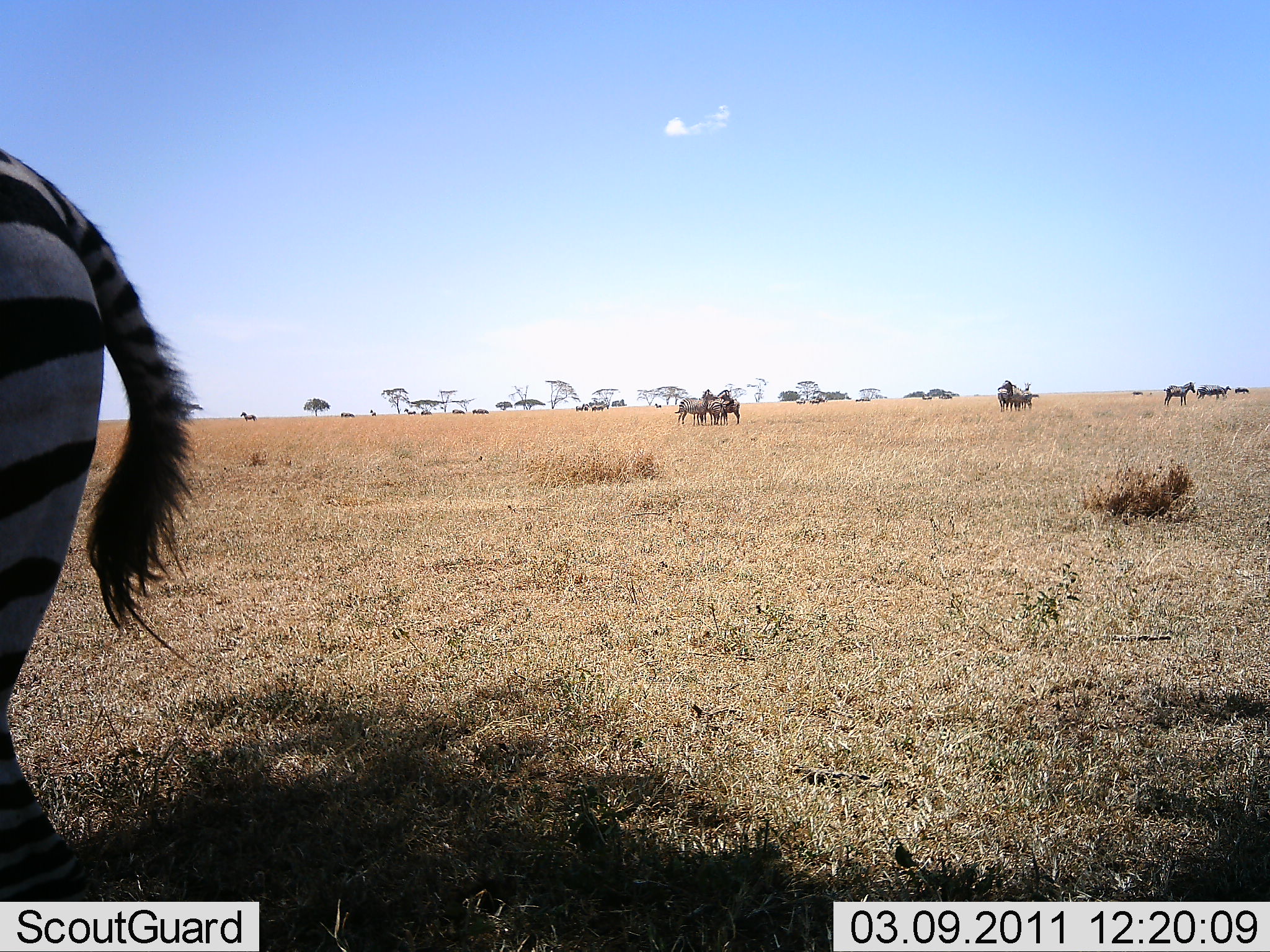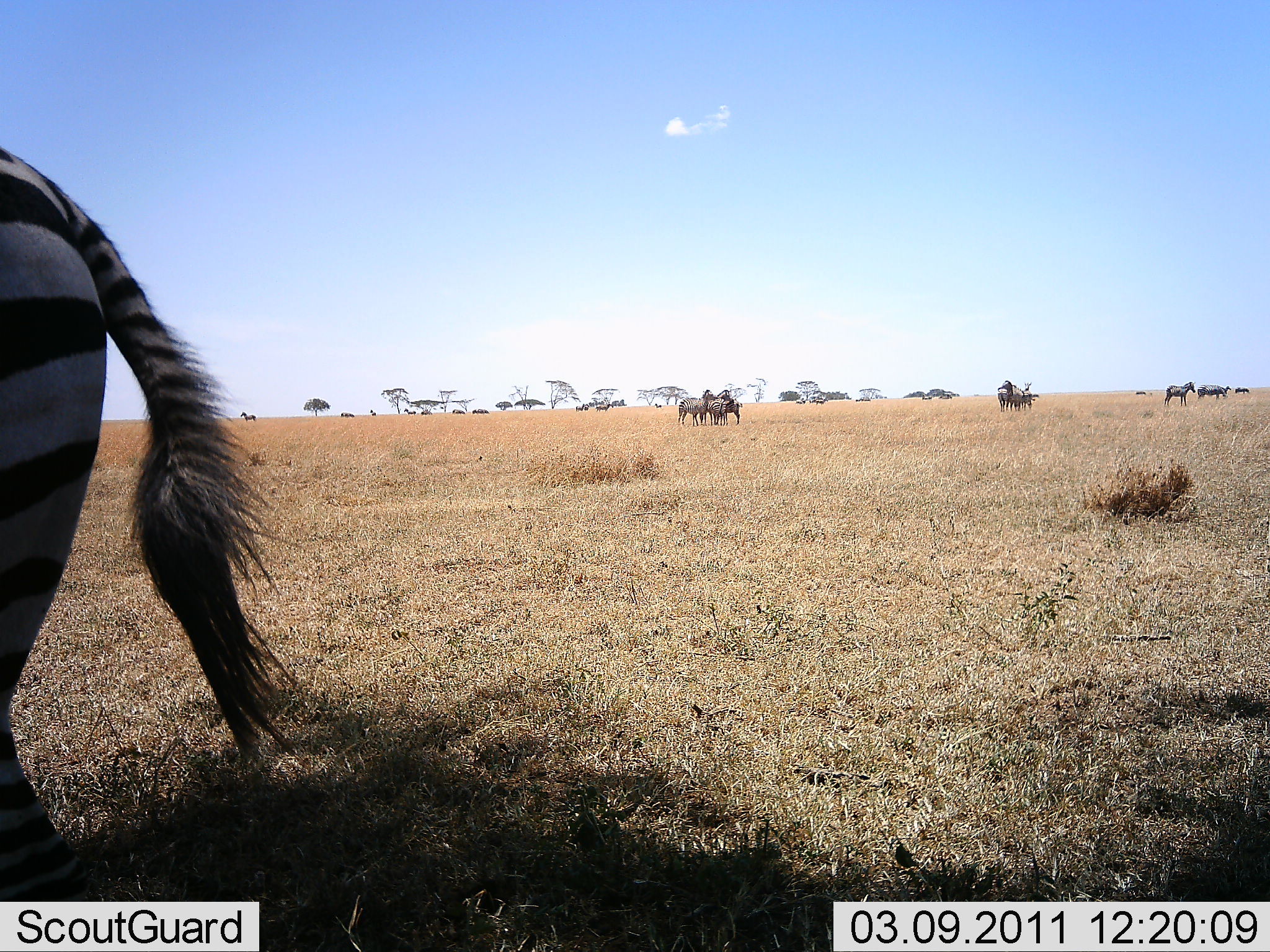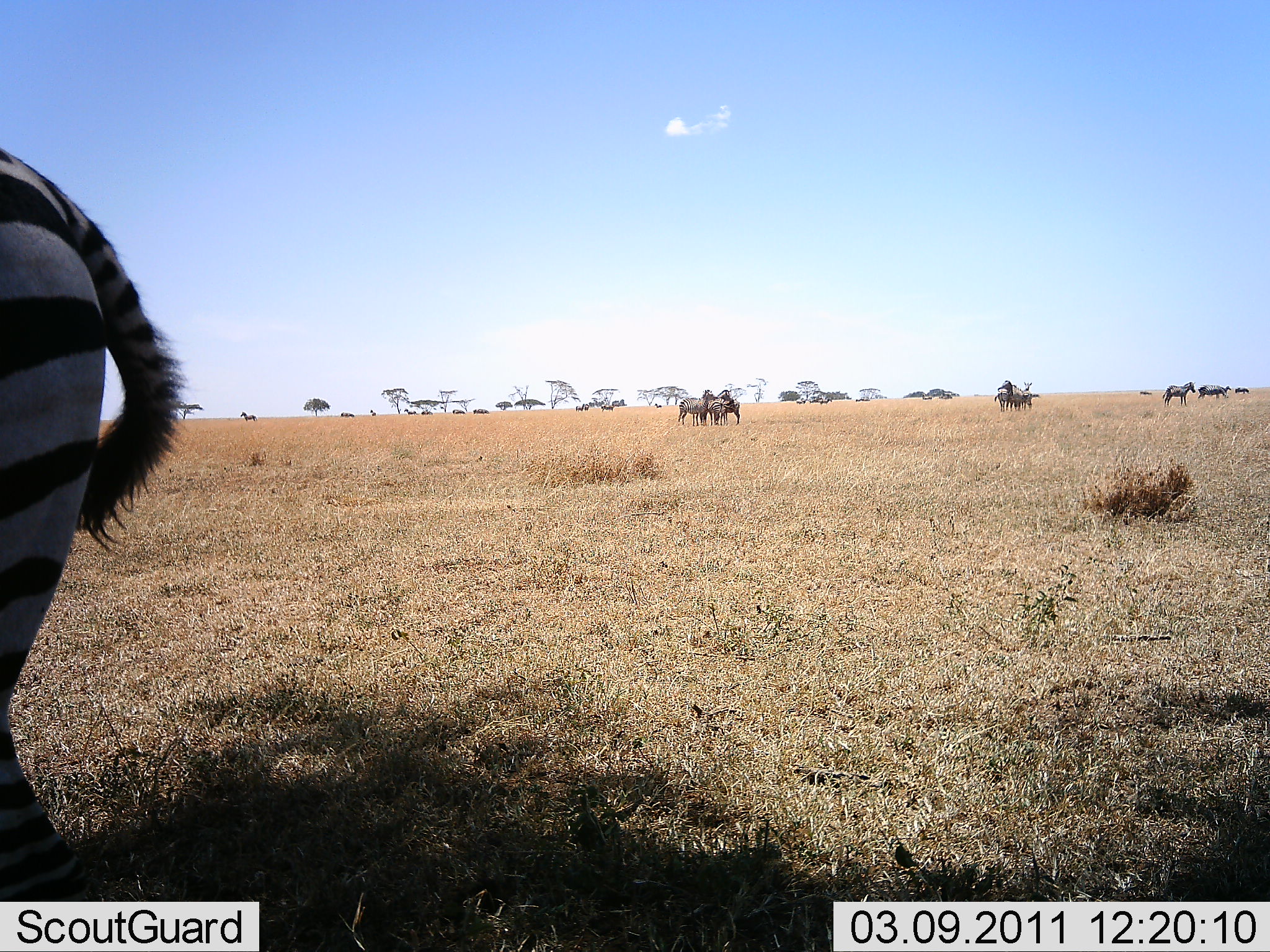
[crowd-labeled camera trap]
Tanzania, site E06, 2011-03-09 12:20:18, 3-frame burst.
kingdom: Animalia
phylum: Chordata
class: Mammalia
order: Perissodactyla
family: Equidae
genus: Equus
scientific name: Equus quagga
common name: plains zebra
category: zebra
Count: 7.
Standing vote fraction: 100%.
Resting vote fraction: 13%.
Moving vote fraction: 7%.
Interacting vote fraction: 7%.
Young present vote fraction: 0%.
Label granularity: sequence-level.